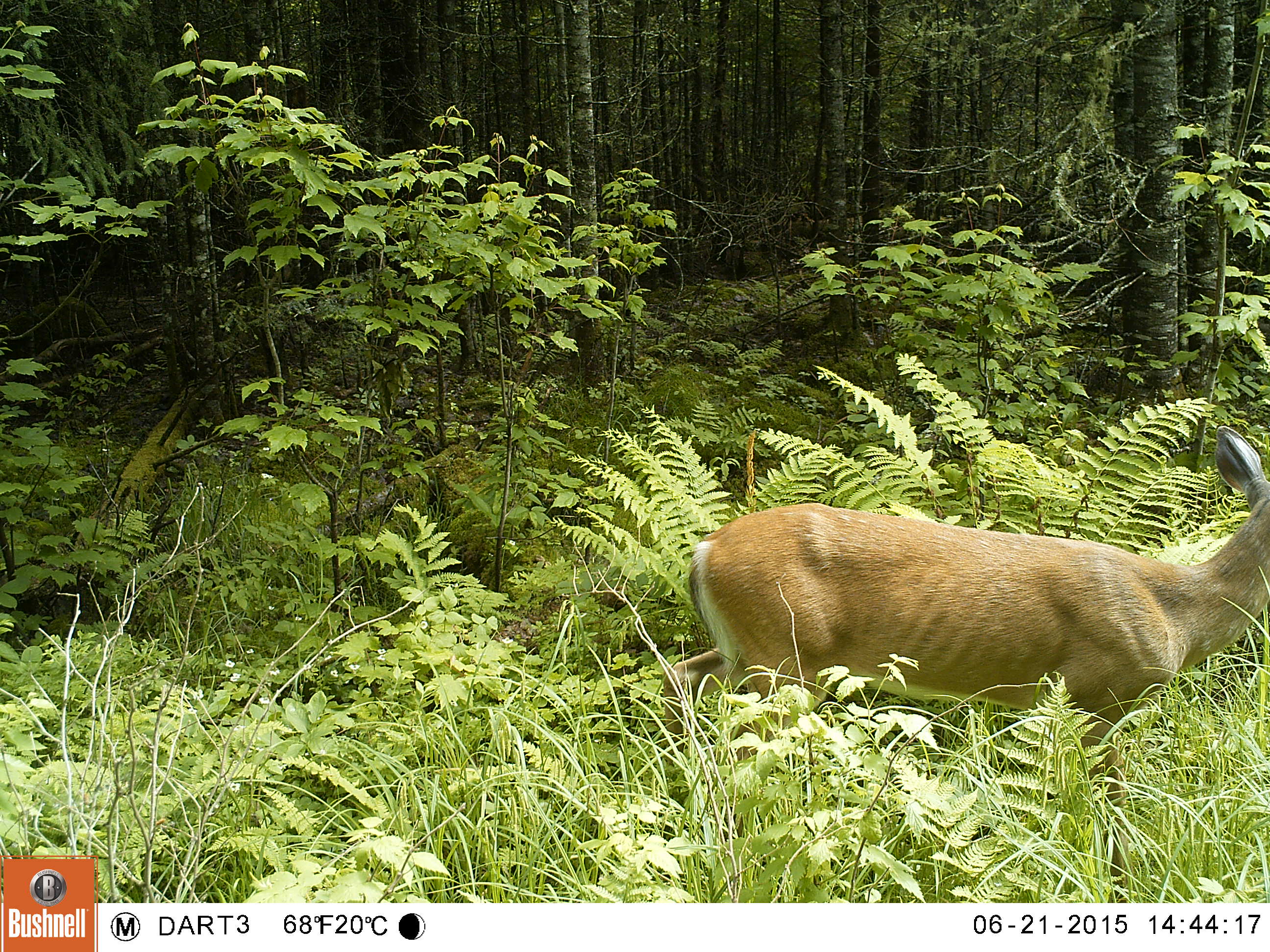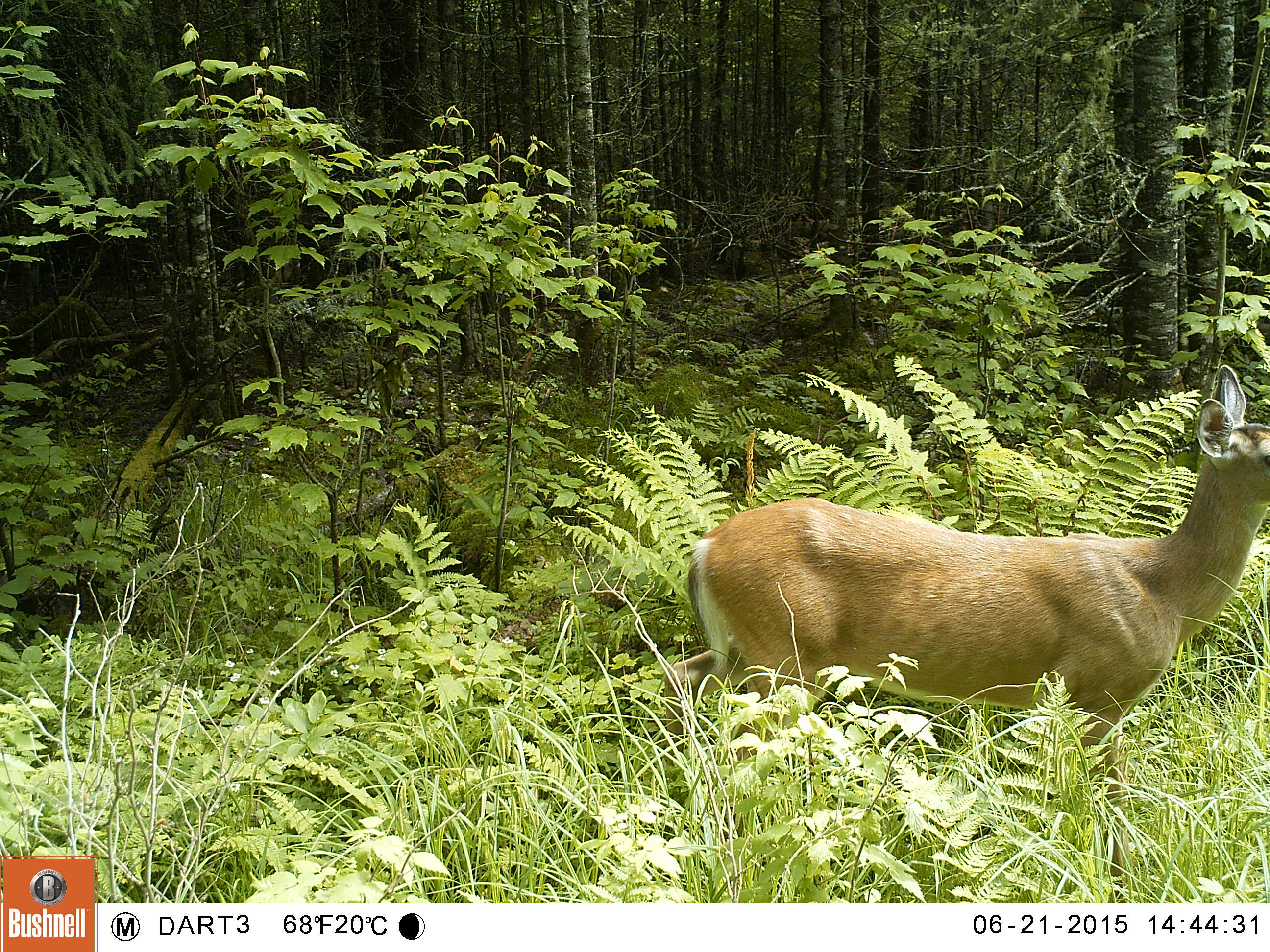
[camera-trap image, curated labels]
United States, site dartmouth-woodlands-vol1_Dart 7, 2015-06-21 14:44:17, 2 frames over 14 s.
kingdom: Animalia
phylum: Chordata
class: Mammalia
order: Artiodactyla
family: Cervidae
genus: Odocoileus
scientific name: Odocoileus virginianus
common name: white-tailed deer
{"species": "white-tailed deer (Odocoileus virginianus)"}